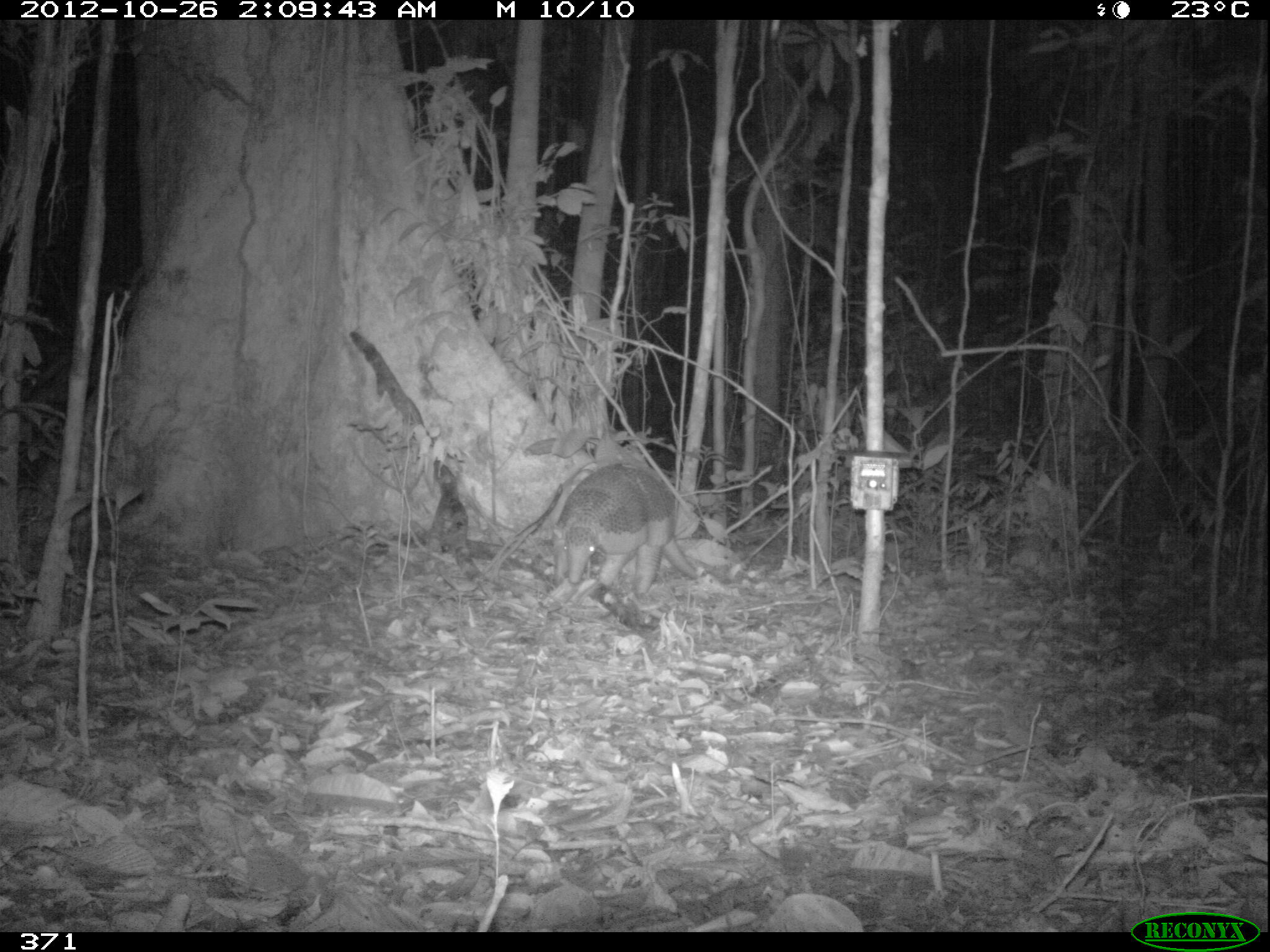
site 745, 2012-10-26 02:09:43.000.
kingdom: Animalia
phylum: Chordata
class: Mammalia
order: Cingulata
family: Chlamyphoridae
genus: Priodontes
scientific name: Priodontes maximus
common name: giant armadillo